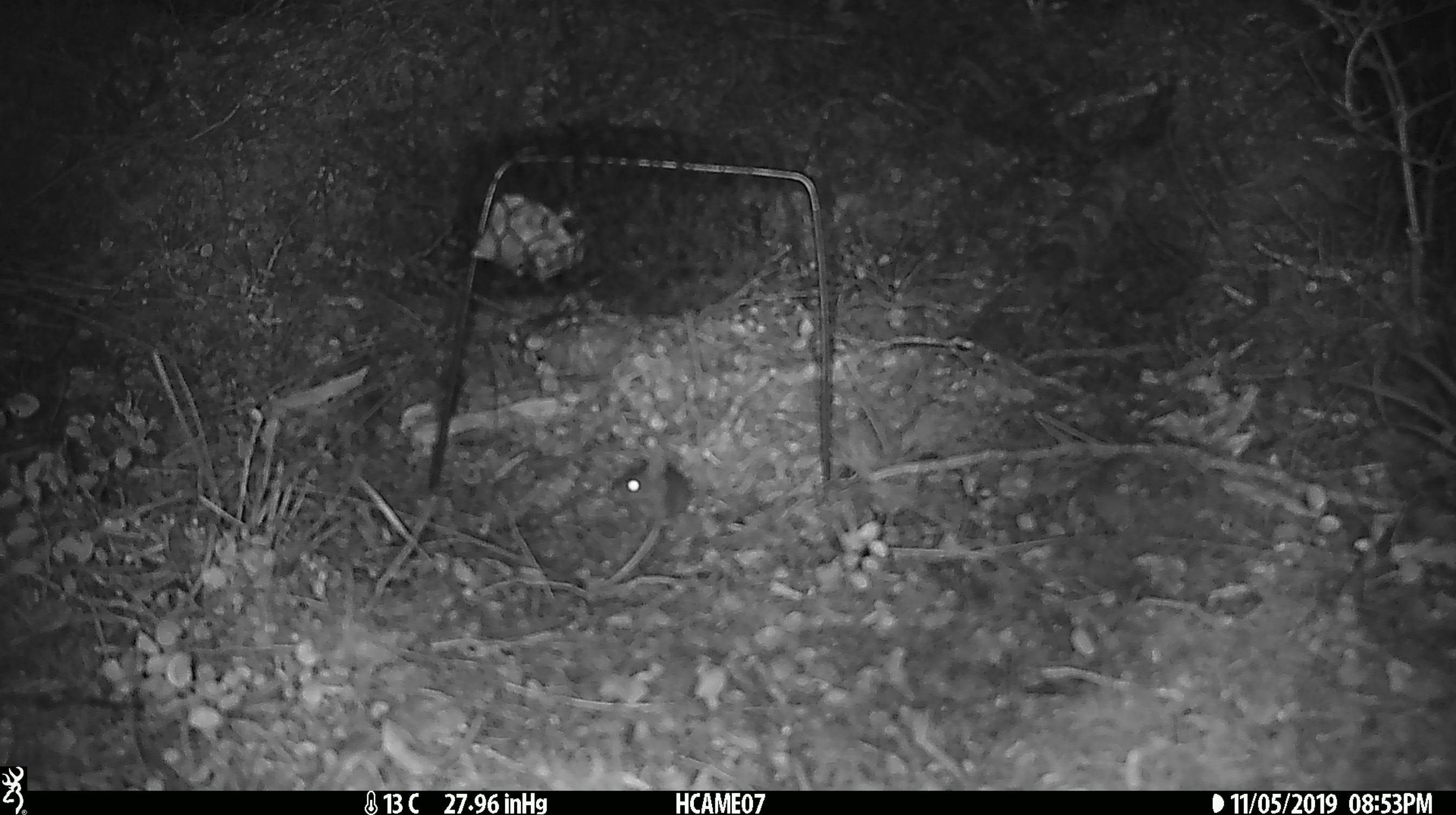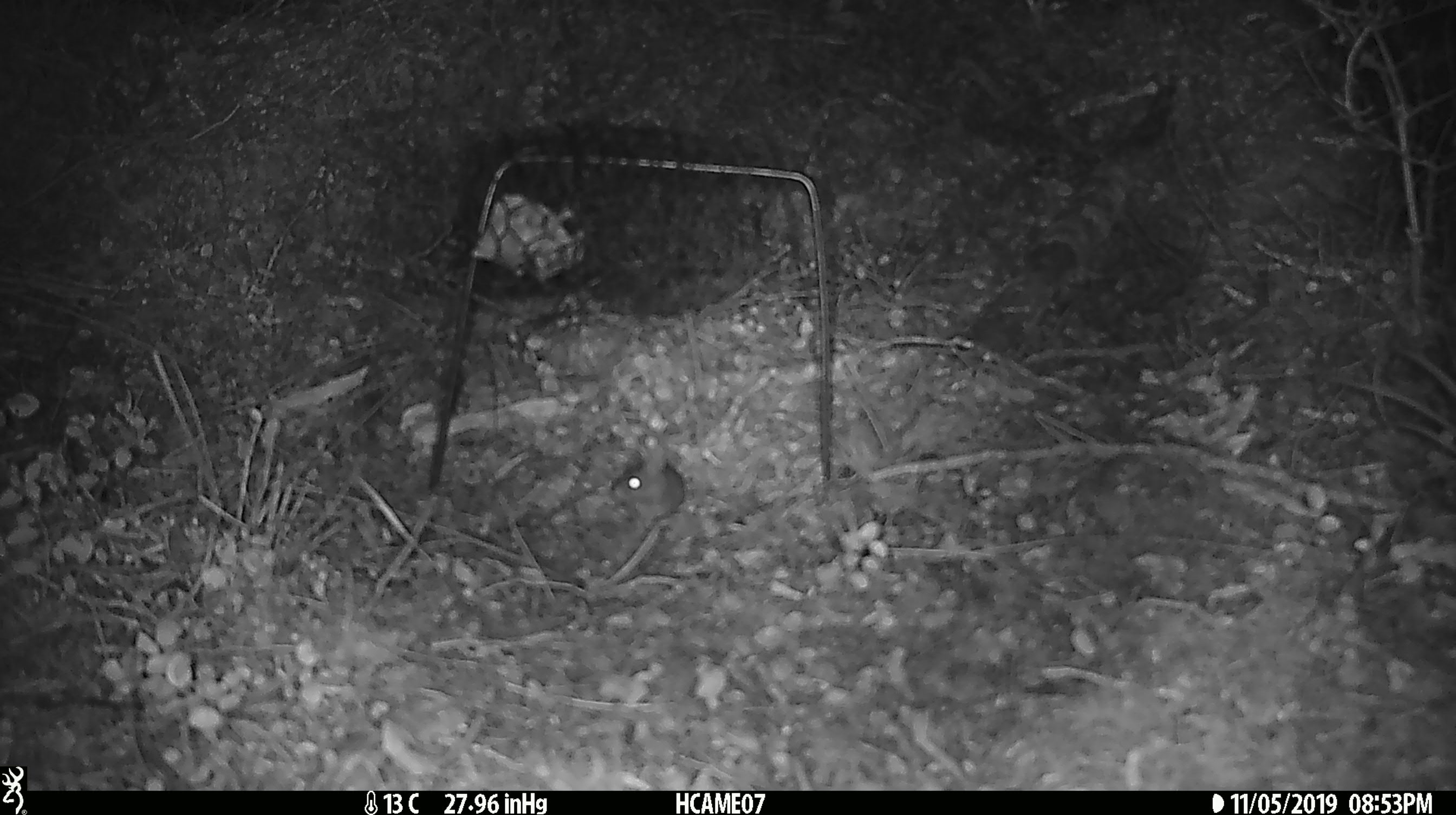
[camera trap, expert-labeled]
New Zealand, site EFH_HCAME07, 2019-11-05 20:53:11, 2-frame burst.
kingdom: Animalia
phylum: Chordata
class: Mammalia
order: Rodentia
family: Muridae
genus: Mus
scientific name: Mus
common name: mouse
Mouse (Mus).